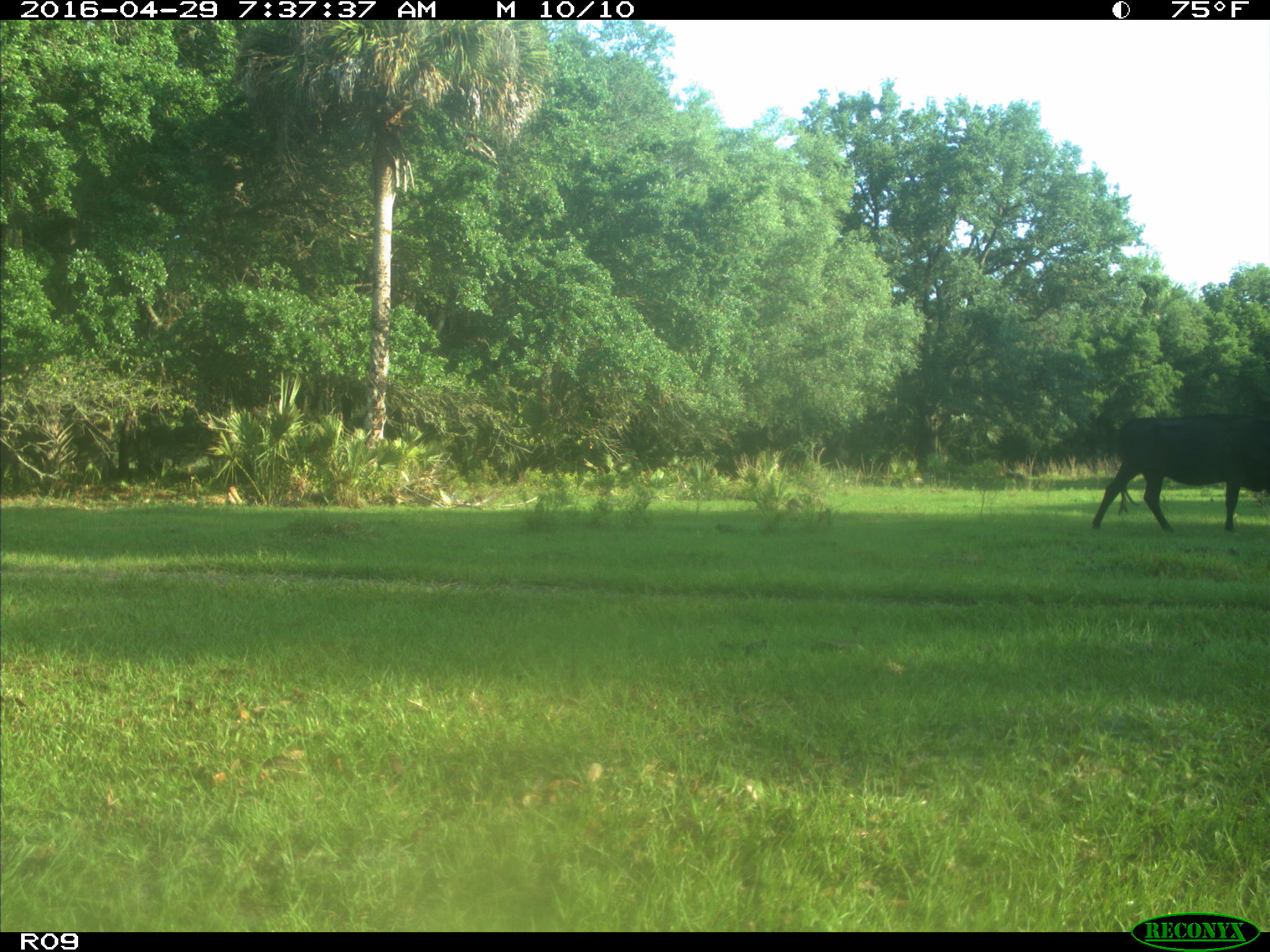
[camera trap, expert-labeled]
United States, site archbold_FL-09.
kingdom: Animalia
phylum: Chordata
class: Mammalia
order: Artiodactyla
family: Bovidae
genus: Bos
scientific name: Bos taurus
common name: domestic cow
Bos taurus (domestic cow).